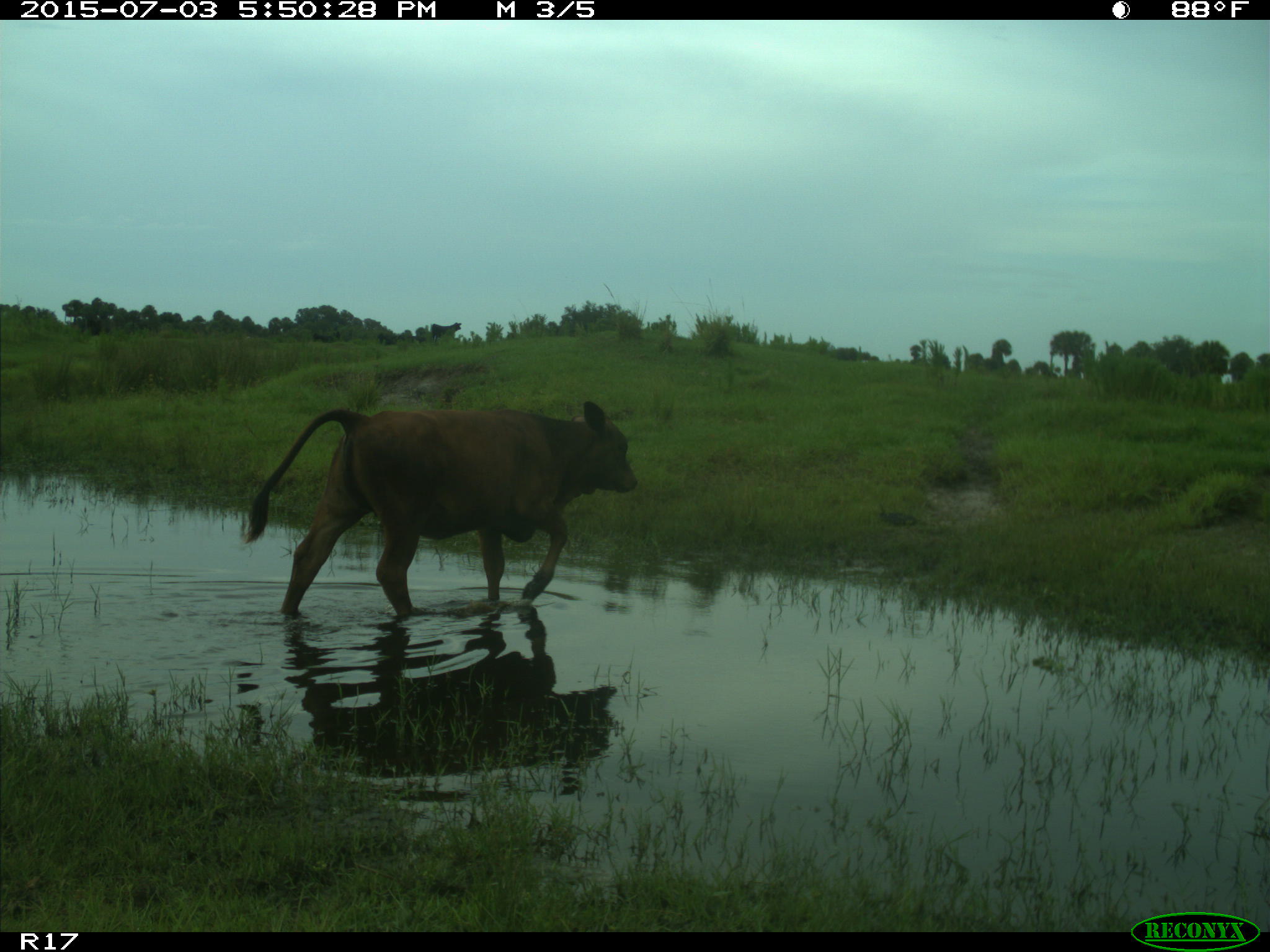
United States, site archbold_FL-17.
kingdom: Animalia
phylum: Chordata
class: Mammalia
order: Artiodactyla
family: Bovidae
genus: Bos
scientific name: Bos taurus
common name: domestic cow